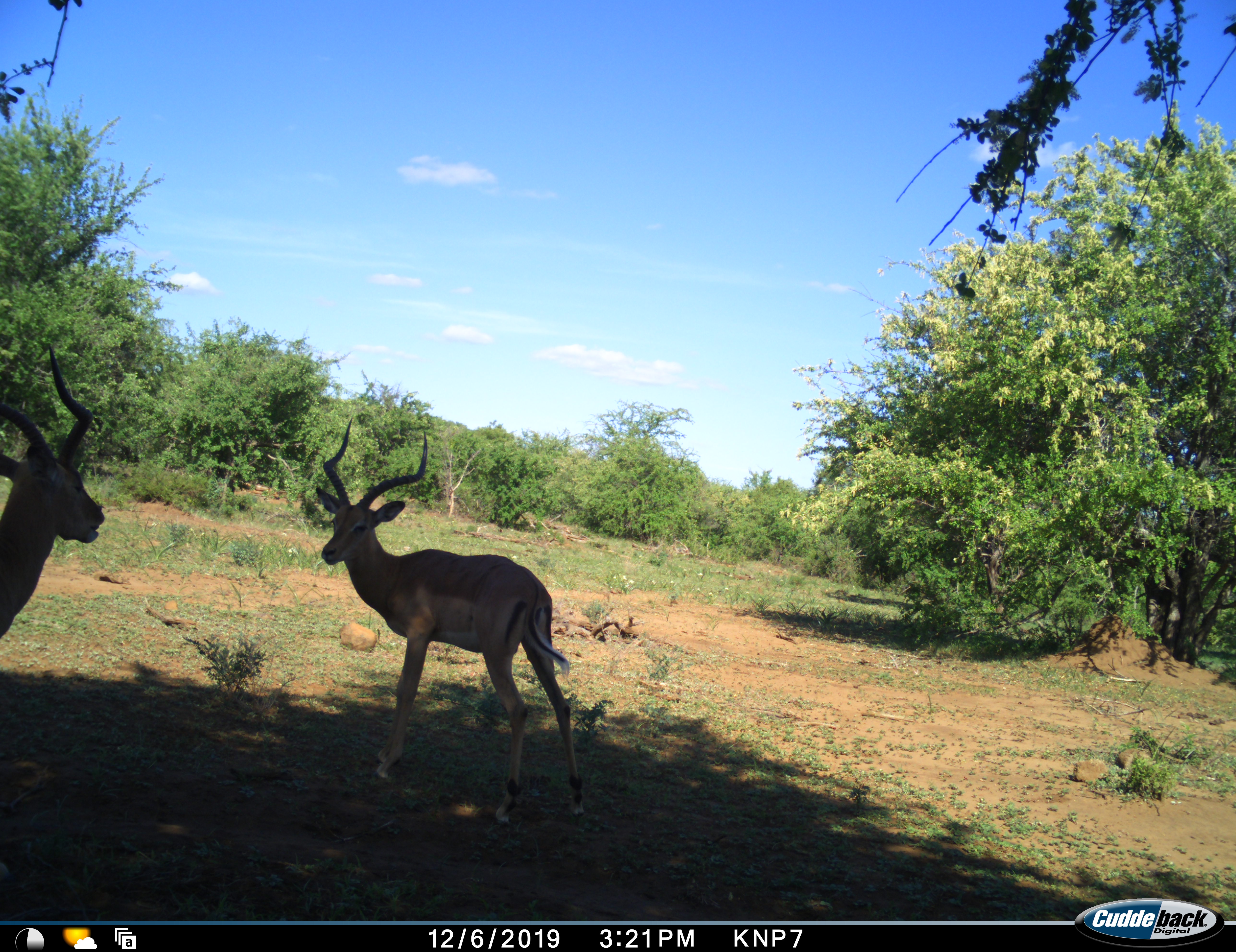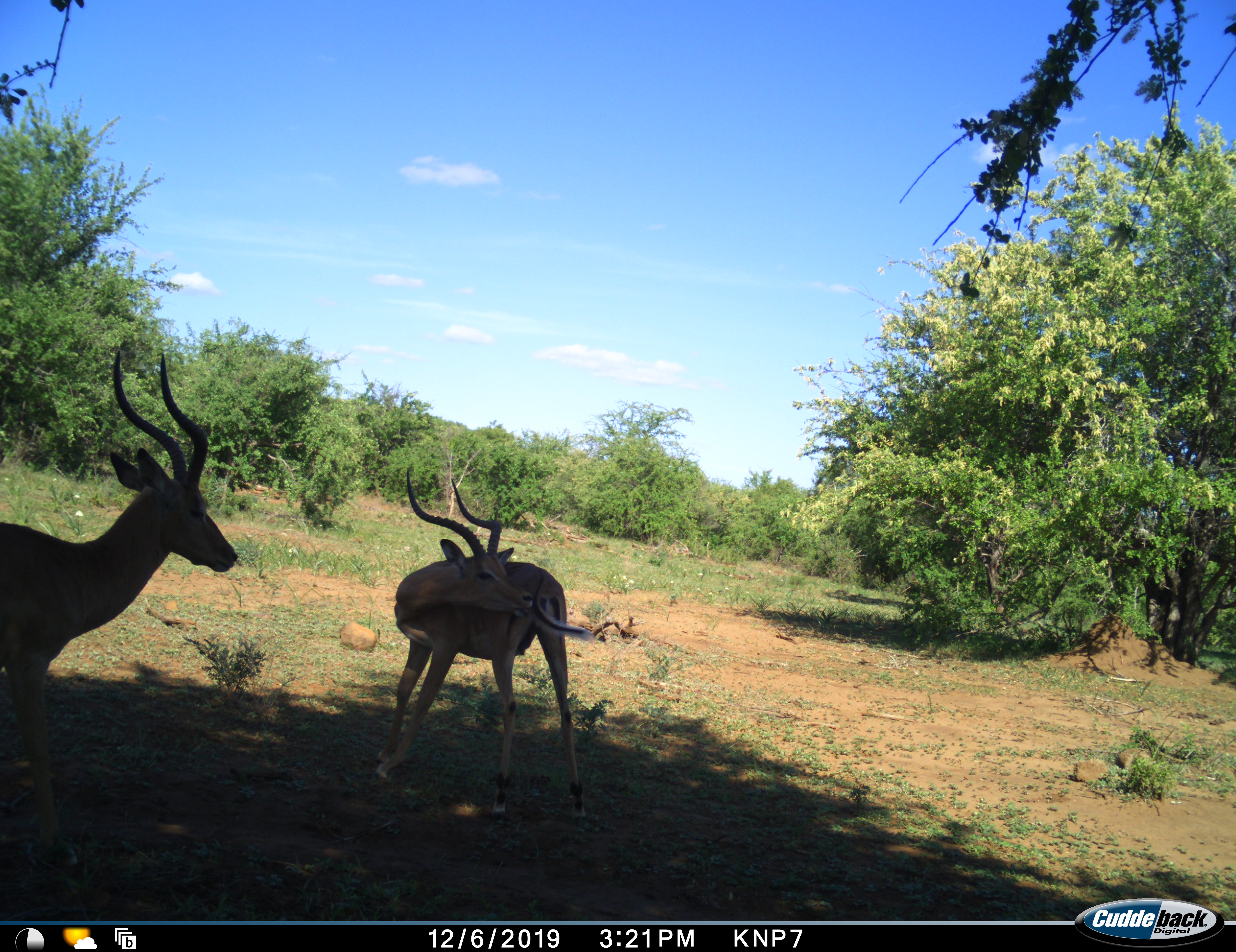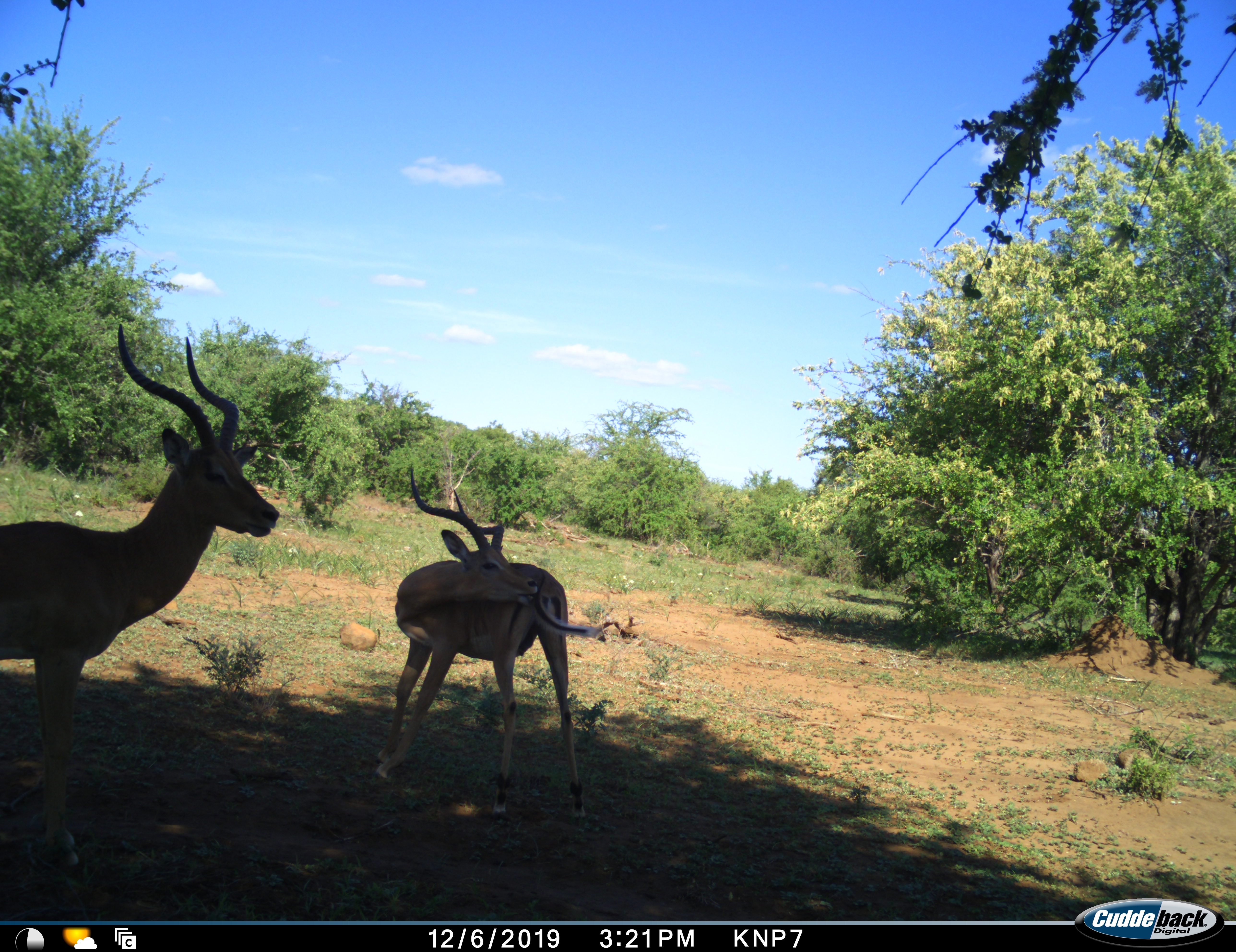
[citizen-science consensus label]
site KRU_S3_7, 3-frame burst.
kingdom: Animalia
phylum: Chordata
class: Mammalia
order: Artiodactyla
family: Bovidae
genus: Aepyceros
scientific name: Aepyceros melampus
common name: impala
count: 2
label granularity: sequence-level